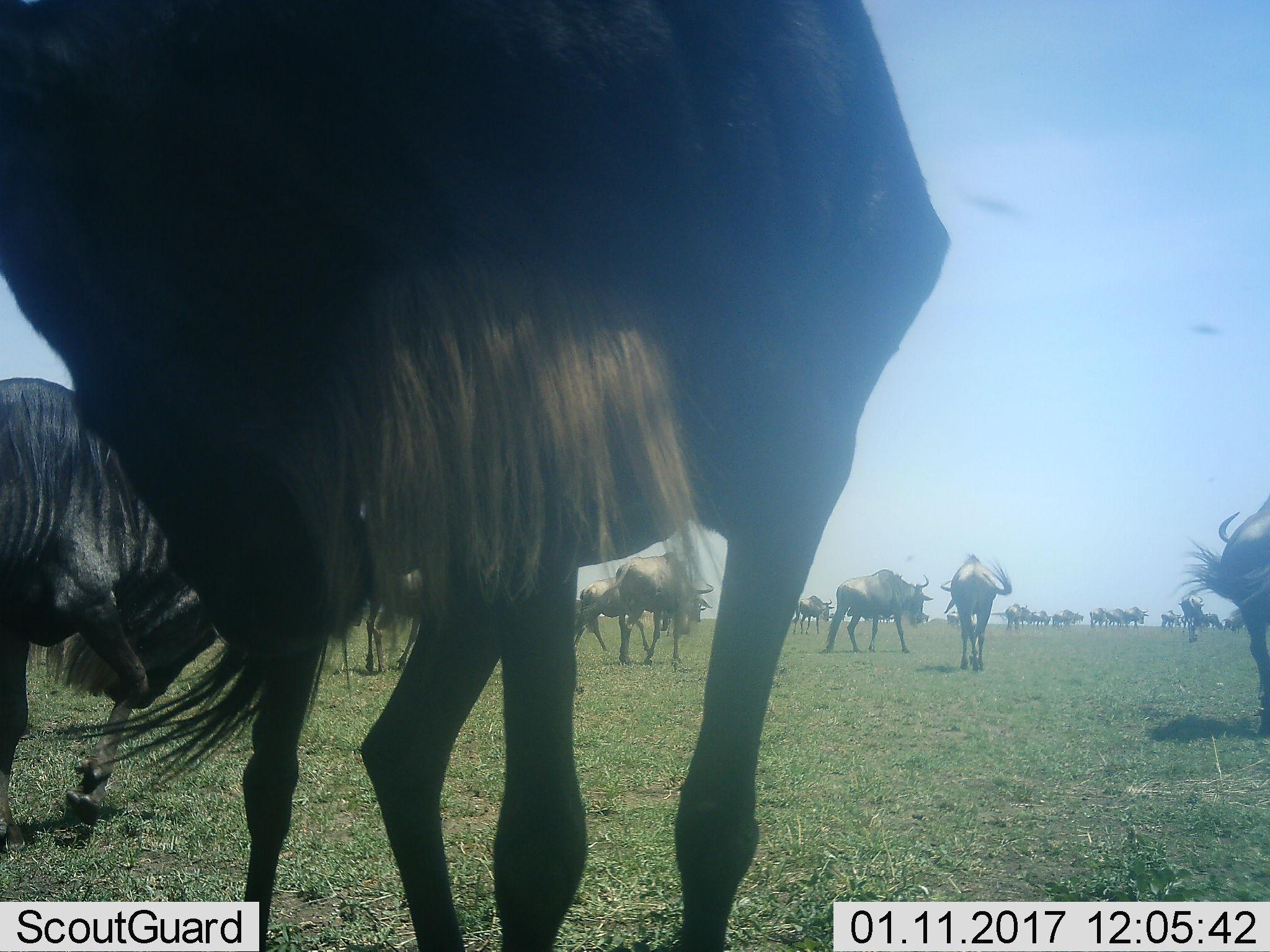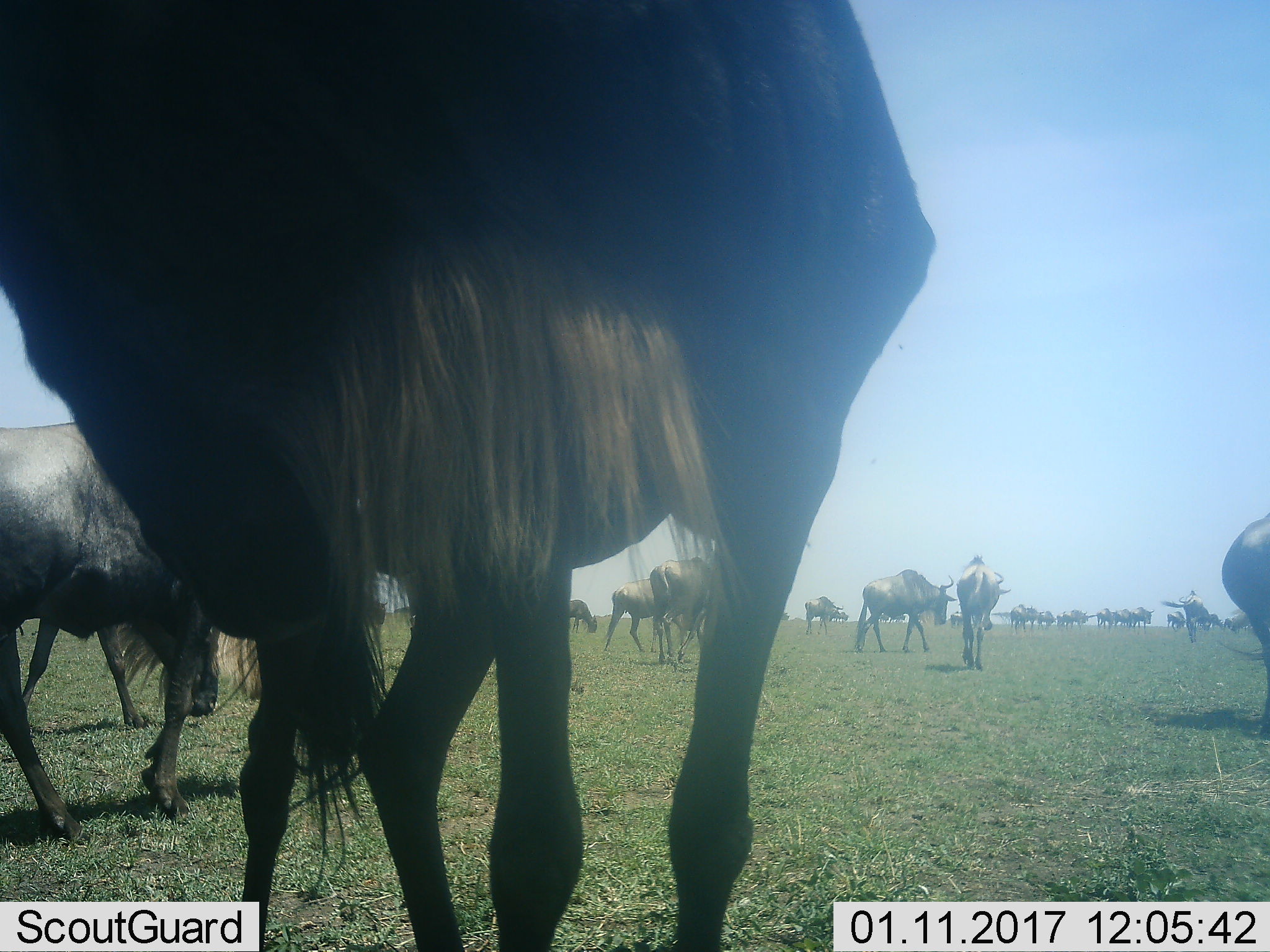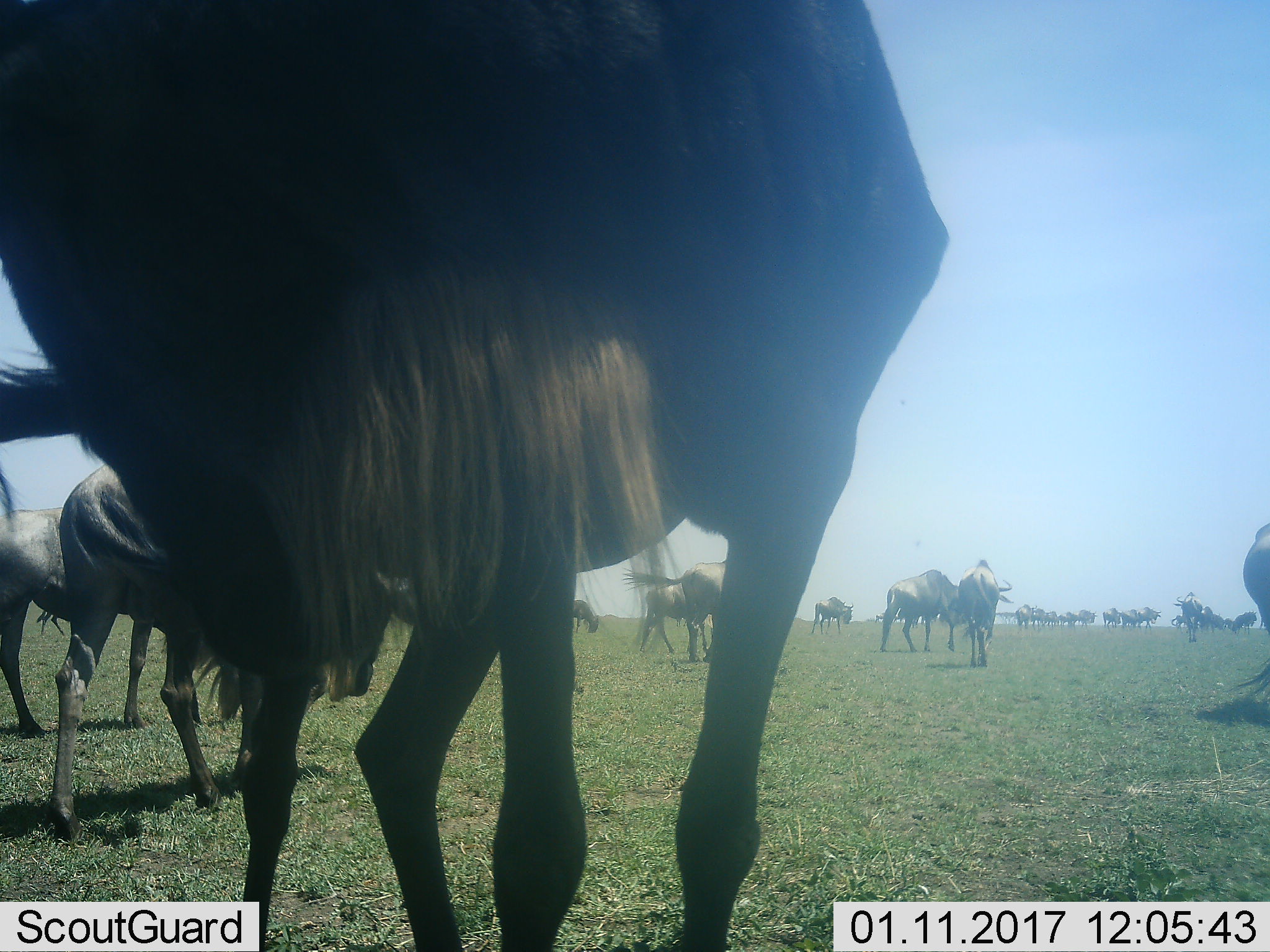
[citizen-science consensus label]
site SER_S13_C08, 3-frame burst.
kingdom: Animalia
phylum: Chordata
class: Mammalia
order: Artiodactyla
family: Bovidae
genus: Connochaetes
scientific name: Connochaetes taurinus taurinus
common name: blue wildebeest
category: wildebeestblue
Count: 11-50.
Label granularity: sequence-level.